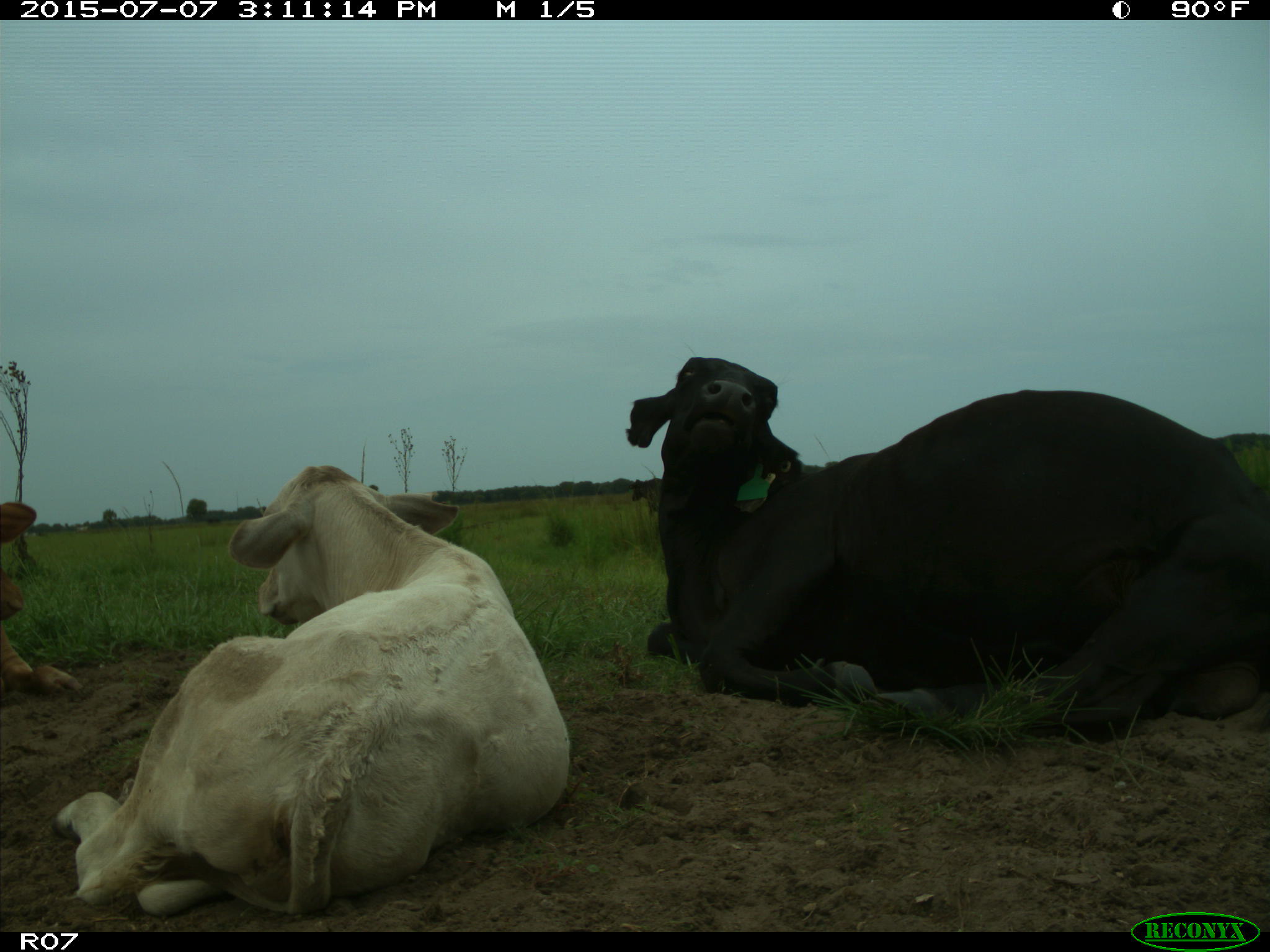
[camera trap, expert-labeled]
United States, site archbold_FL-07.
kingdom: Animalia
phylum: Chordata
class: Mammalia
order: Artiodactyla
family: Bovidae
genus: Bos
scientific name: Bos taurus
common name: domestic cow